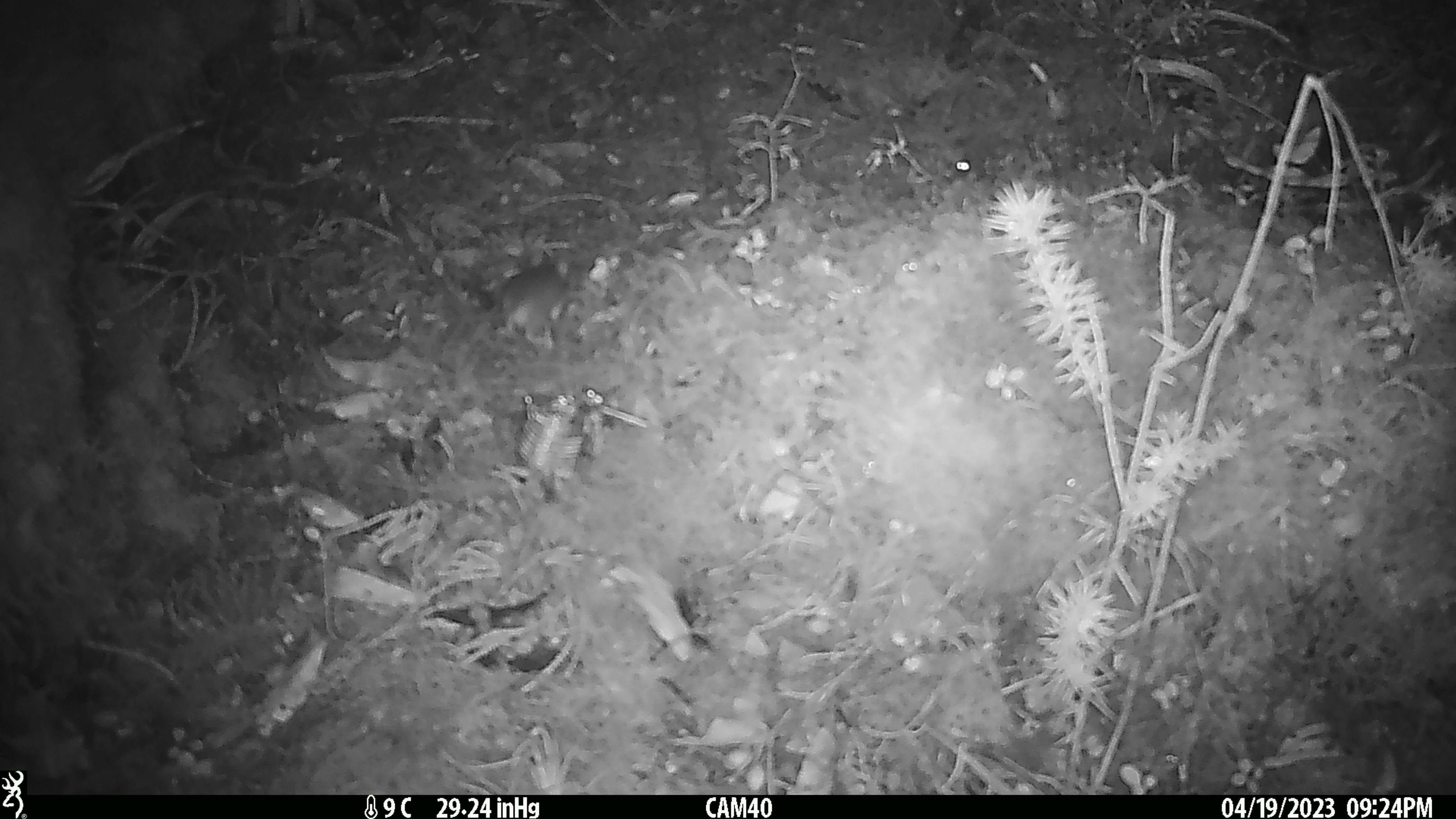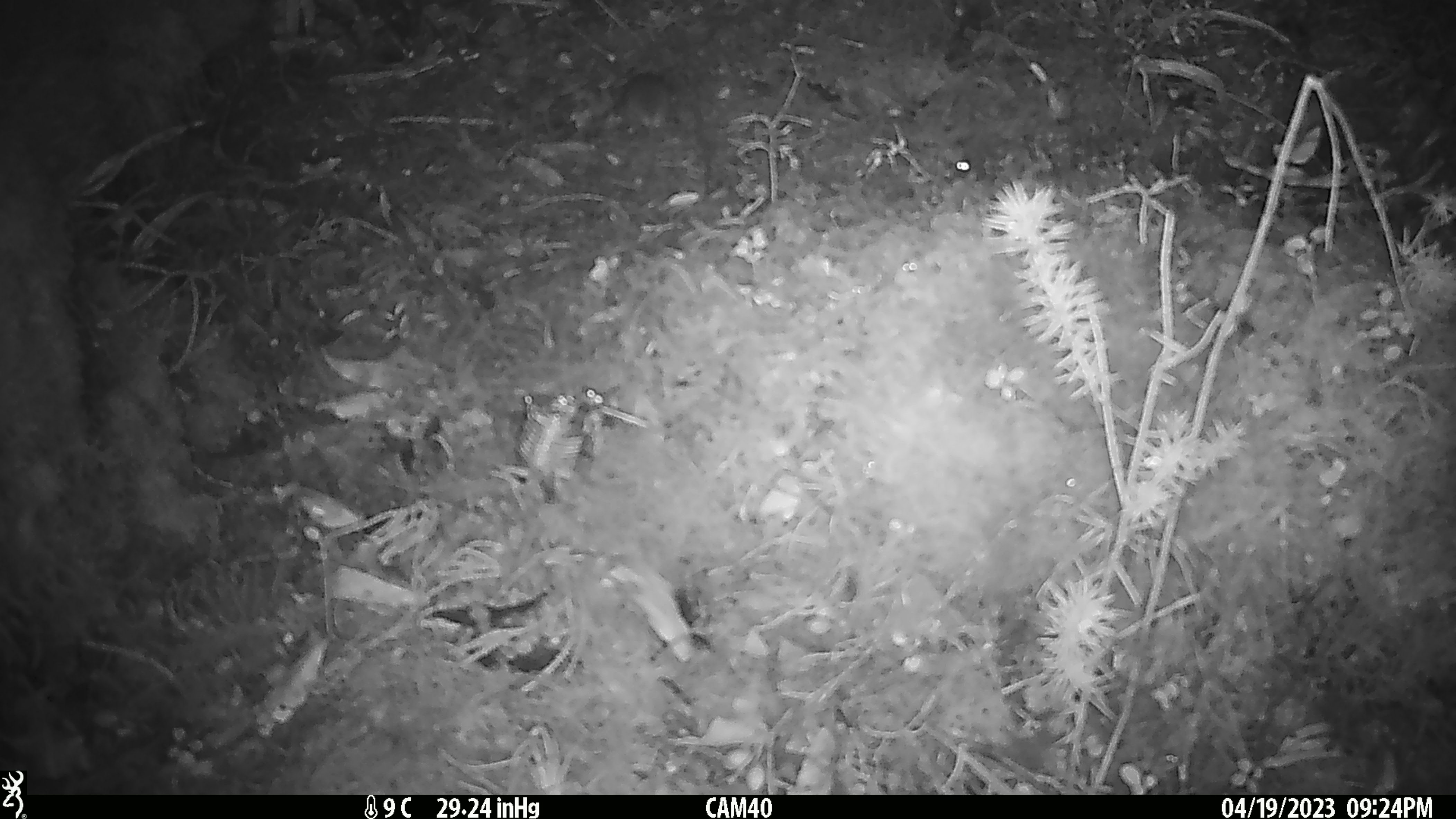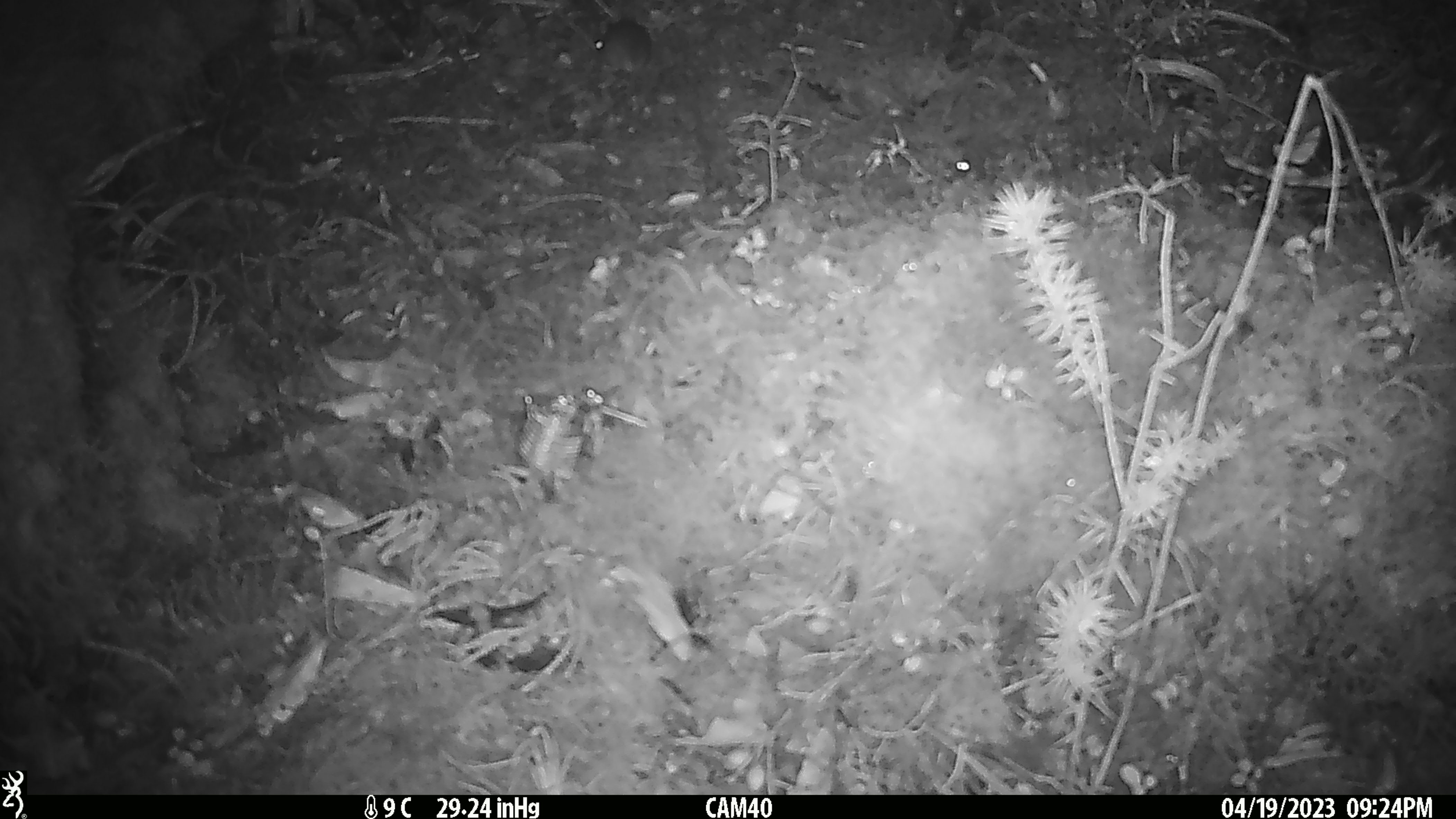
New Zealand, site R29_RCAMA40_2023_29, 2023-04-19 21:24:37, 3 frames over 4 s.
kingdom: Animalia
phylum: Chordata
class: Mammalia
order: Rodentia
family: Muridae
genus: Mus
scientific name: Mus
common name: mouse